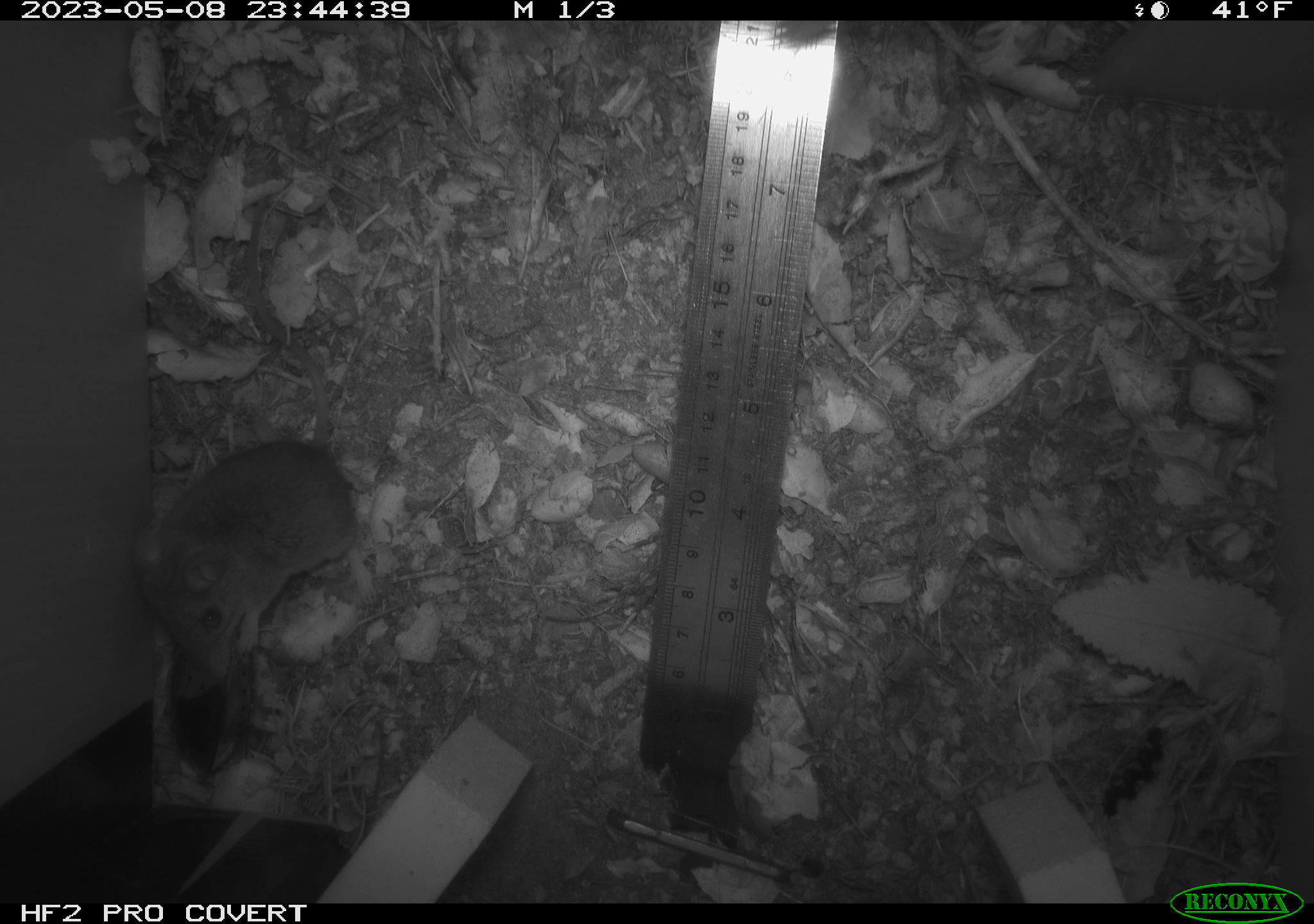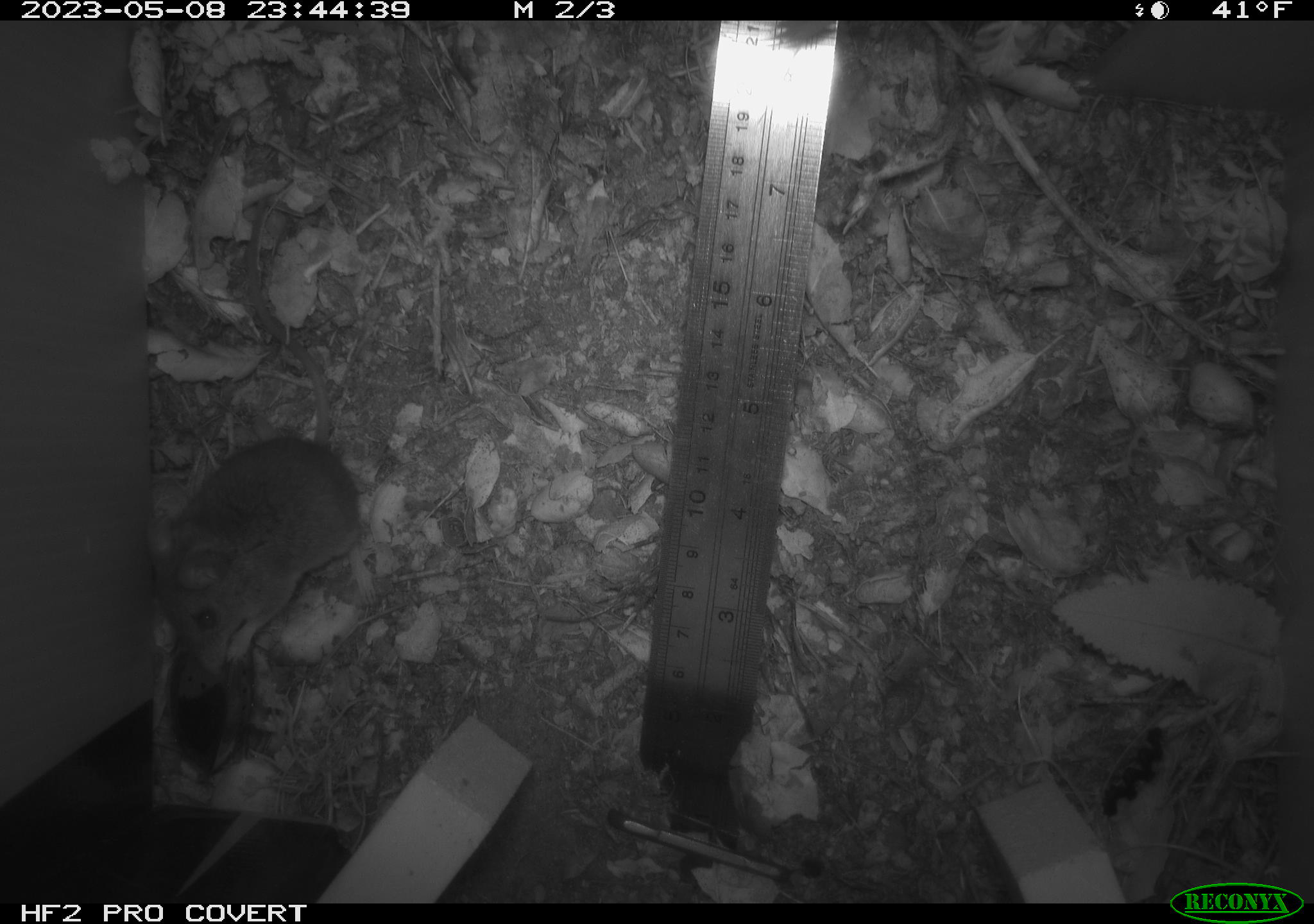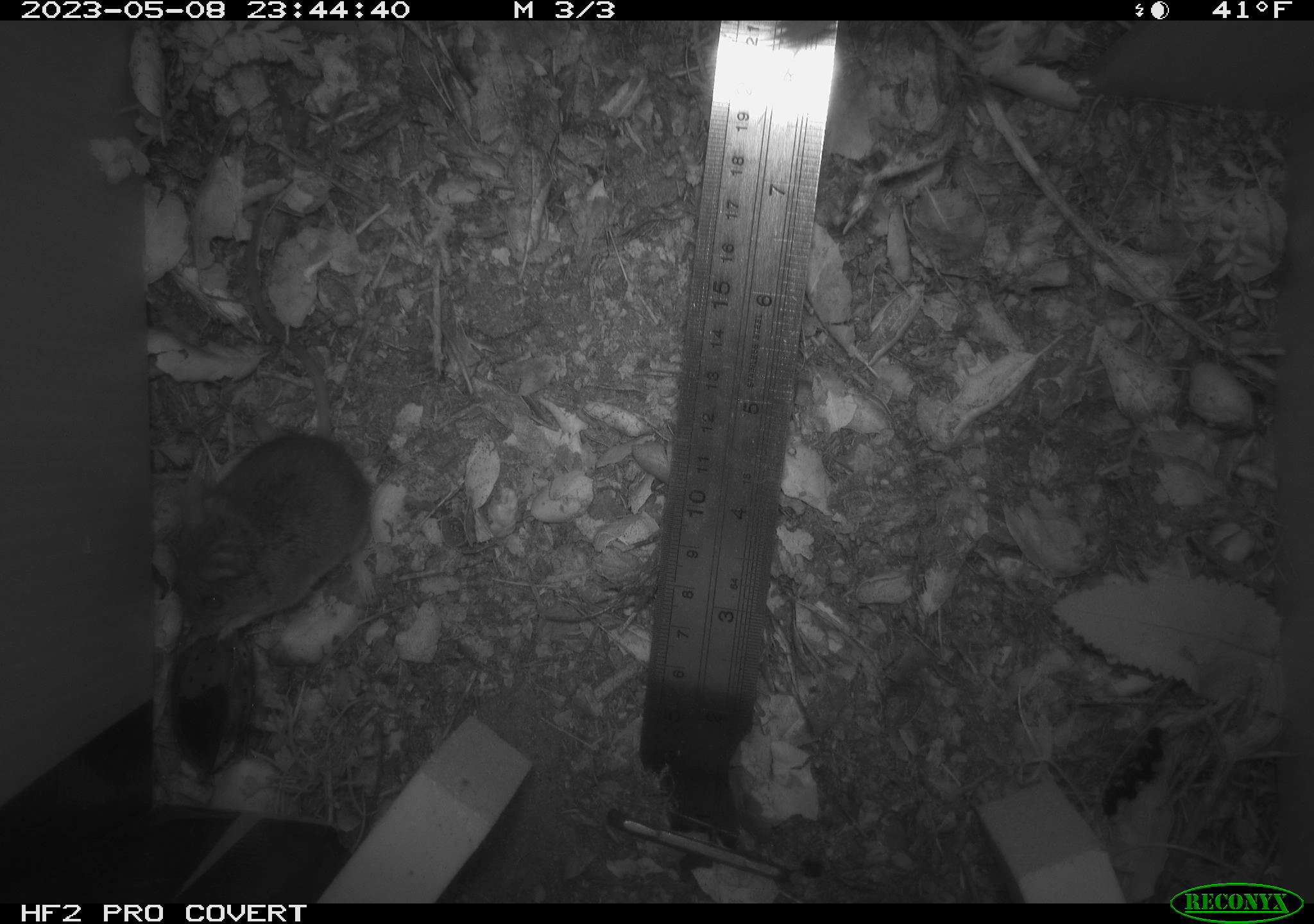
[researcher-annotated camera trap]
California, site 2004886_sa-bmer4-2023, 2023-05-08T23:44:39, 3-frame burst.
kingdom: Animalia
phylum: Chordata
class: Mammalia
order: Rodentia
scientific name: Rodentia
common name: mouse species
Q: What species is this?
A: Mouse species (Rodentia).